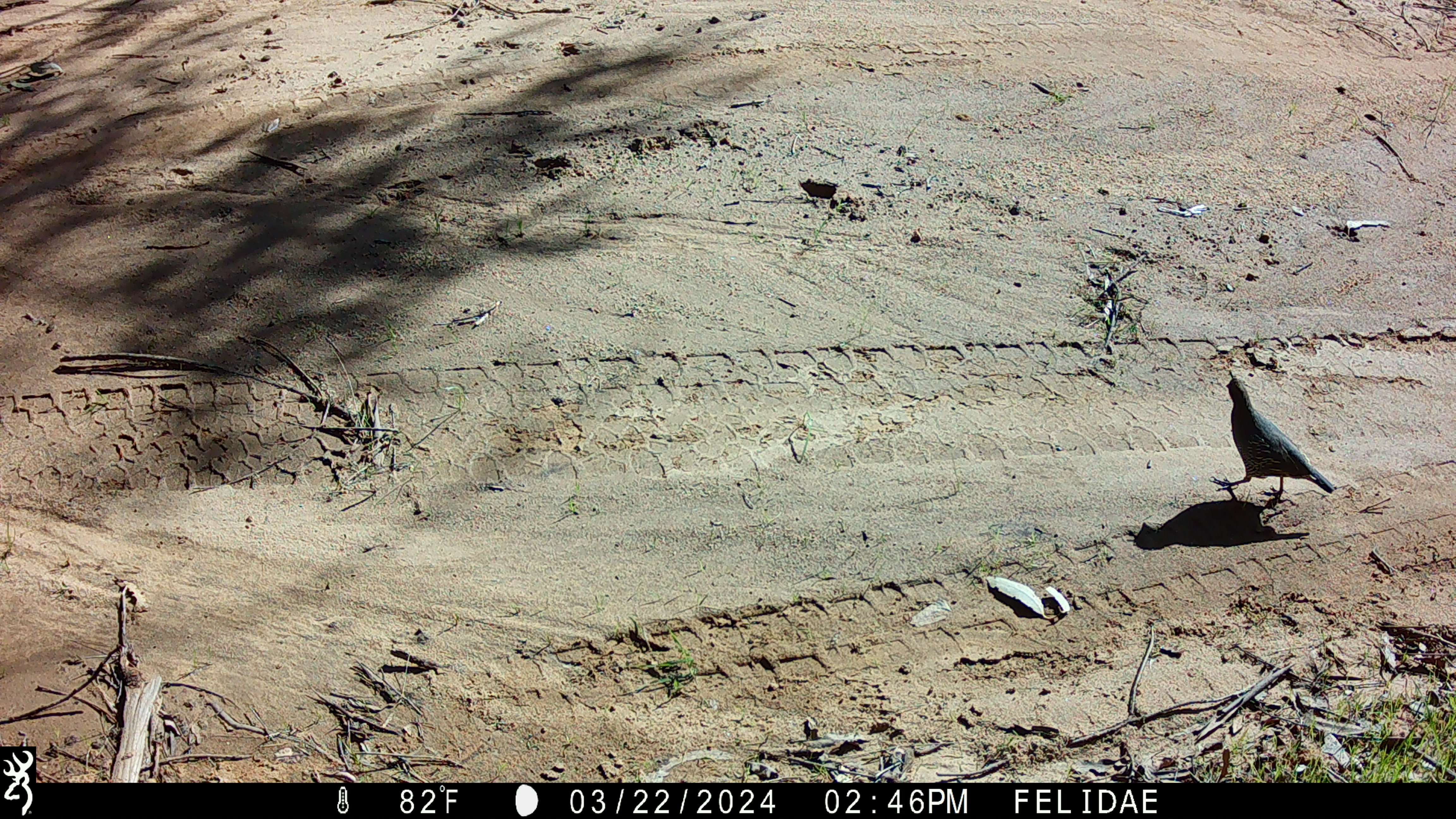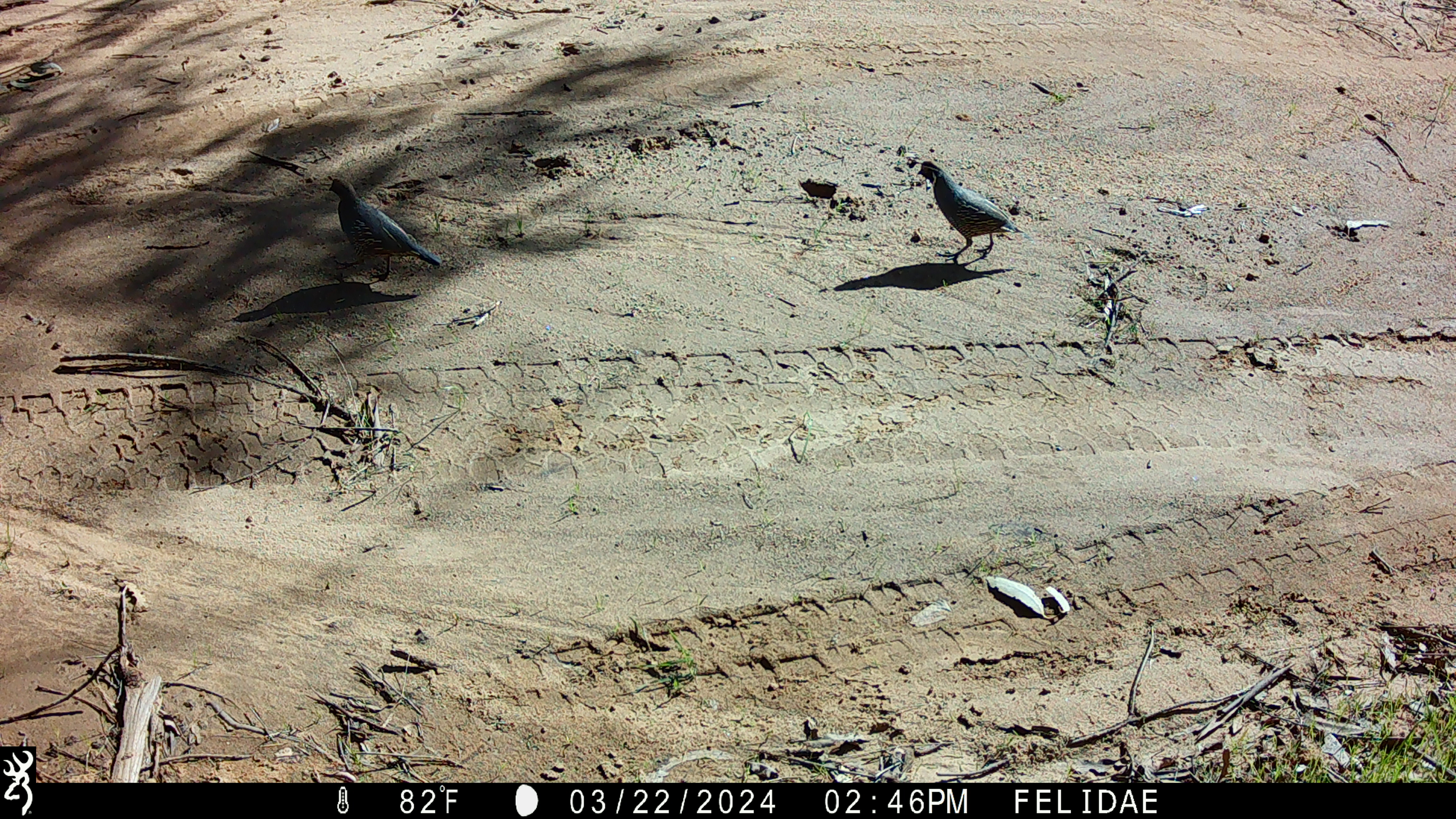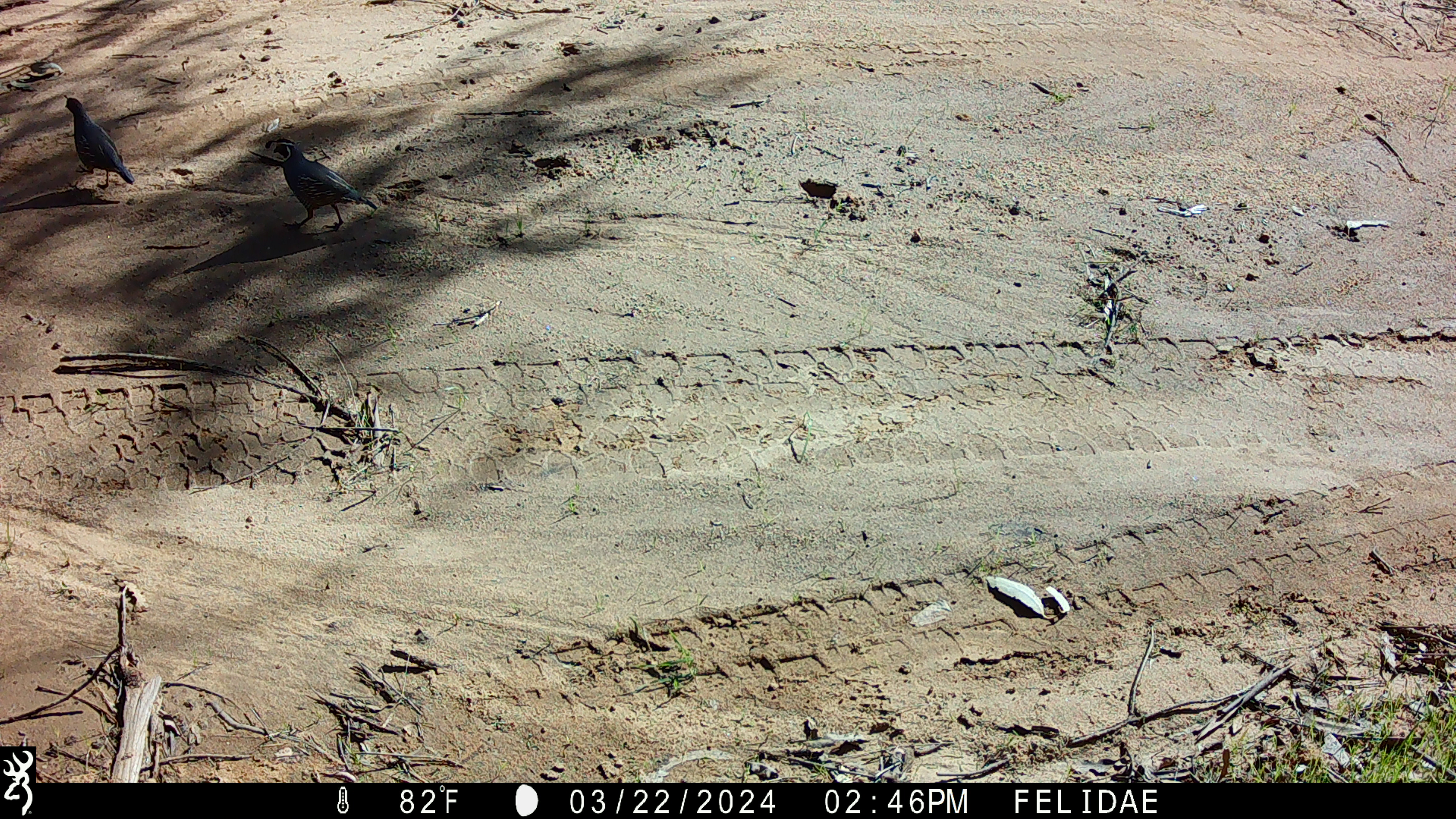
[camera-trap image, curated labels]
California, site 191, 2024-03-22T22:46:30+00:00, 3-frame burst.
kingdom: Animalia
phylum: Chordata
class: Aves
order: Galliformes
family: Odontophoridae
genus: Callipepla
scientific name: Callipepla californica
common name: california quail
California quail (Callipepla californica).